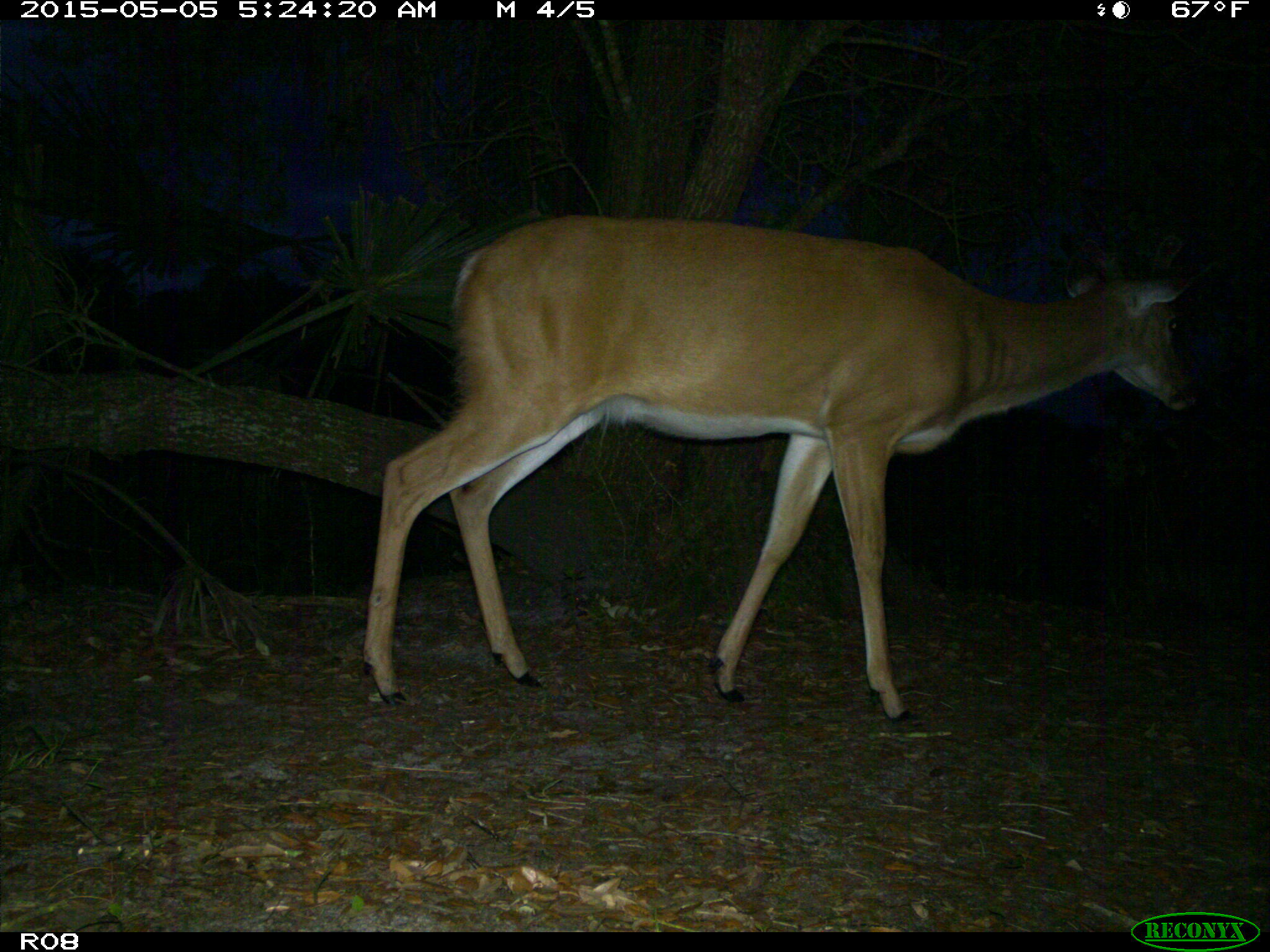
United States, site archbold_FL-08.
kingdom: Animalia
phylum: Chordata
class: Mammalia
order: Artiodactyla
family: Cervidae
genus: Odocoileus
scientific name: Odocoileus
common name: deer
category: unidentified deer